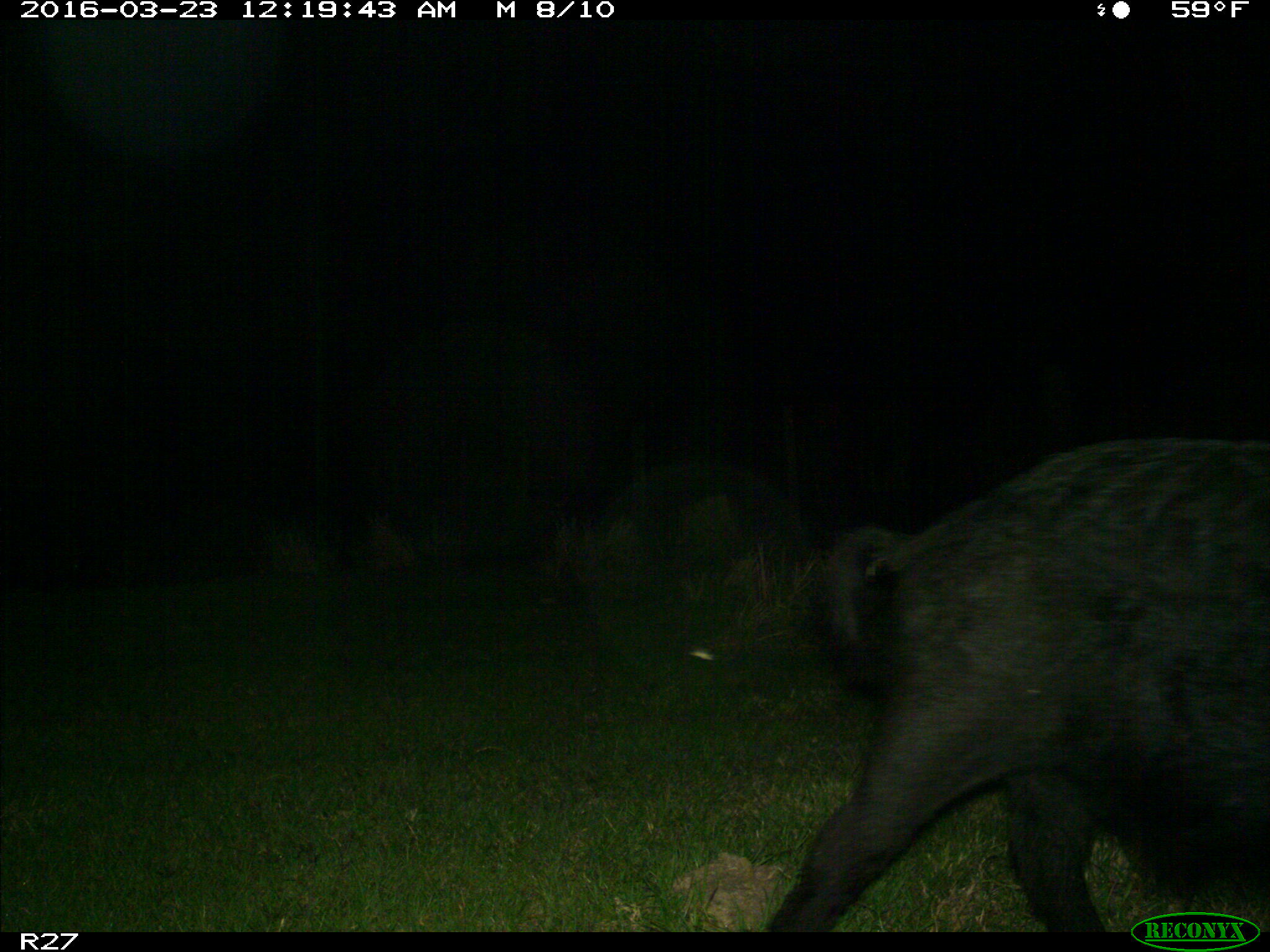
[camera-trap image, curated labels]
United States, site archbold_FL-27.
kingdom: Animalia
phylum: Chordata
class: Mammalia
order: Artiodactyla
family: Suidae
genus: Sus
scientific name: Sus scrofa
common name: wild boar